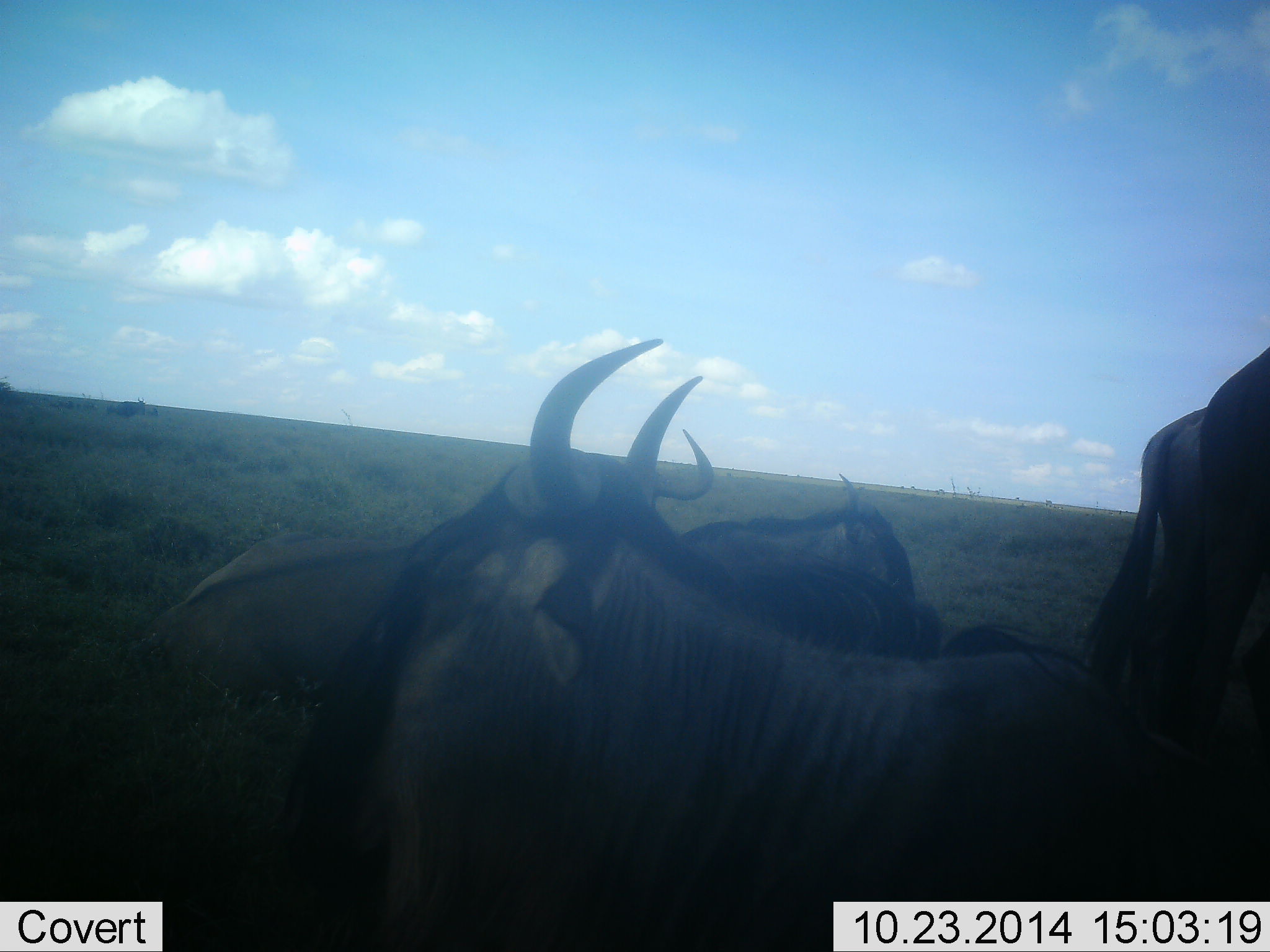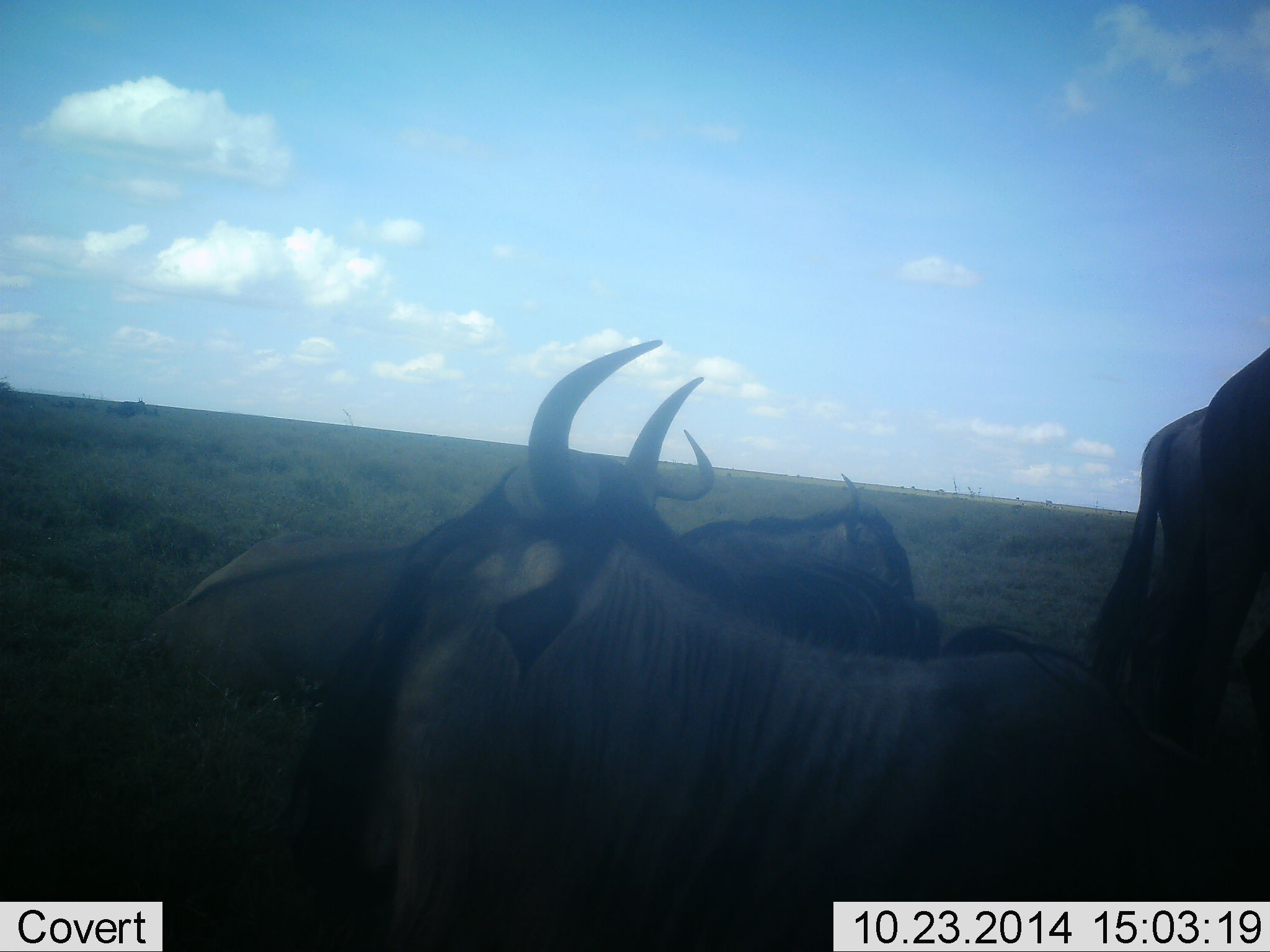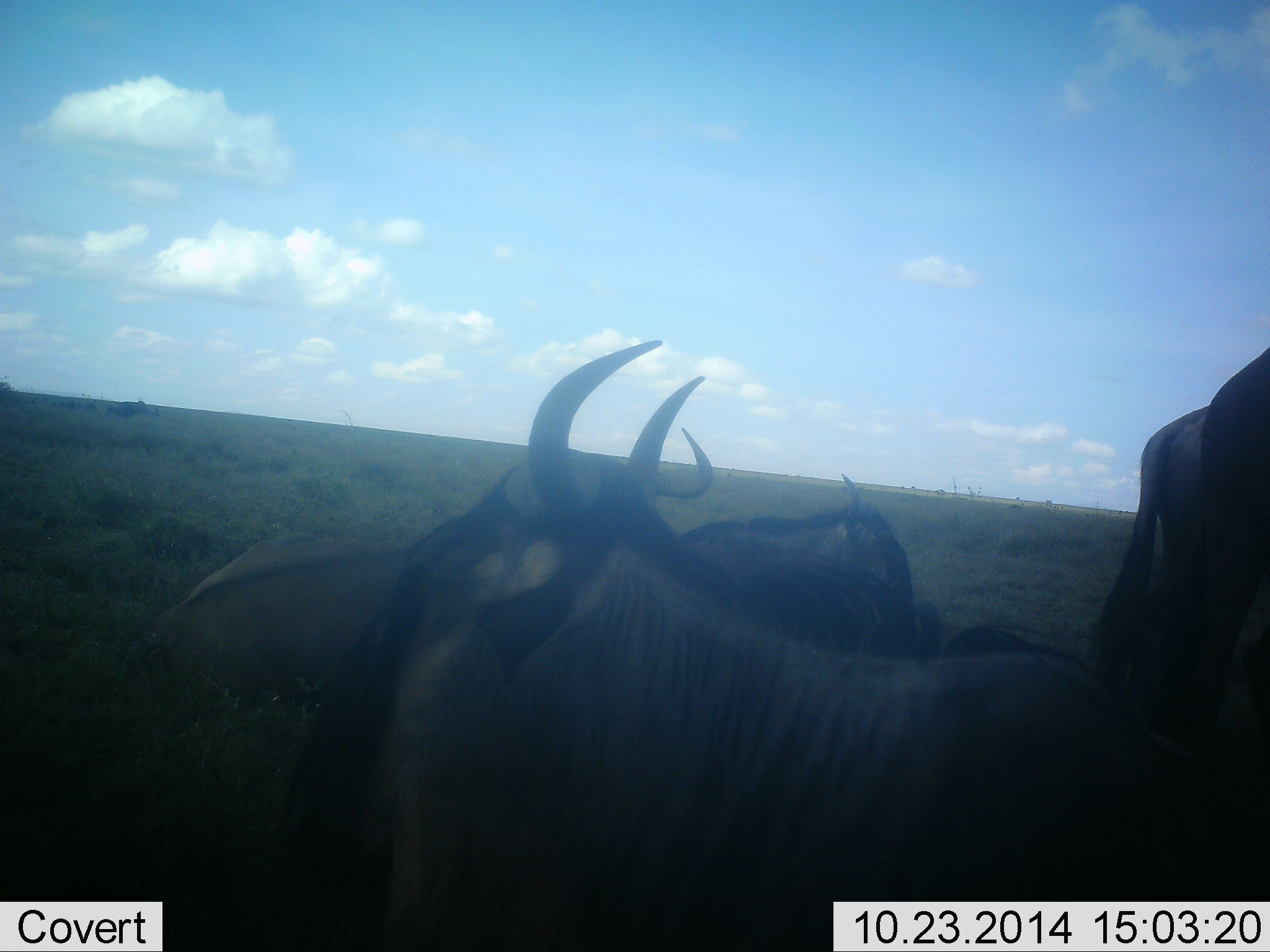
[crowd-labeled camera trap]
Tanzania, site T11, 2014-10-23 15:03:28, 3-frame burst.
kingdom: Animalia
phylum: Chordata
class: Mammalia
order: Artiodactyla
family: Bovidae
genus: Connochaetes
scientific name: Connochaetes taurinus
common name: blue wildebeest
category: wildebeest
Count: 4.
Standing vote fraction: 50%.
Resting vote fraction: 80%.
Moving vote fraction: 10%.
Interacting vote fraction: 0%.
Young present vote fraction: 0%.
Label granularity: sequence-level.